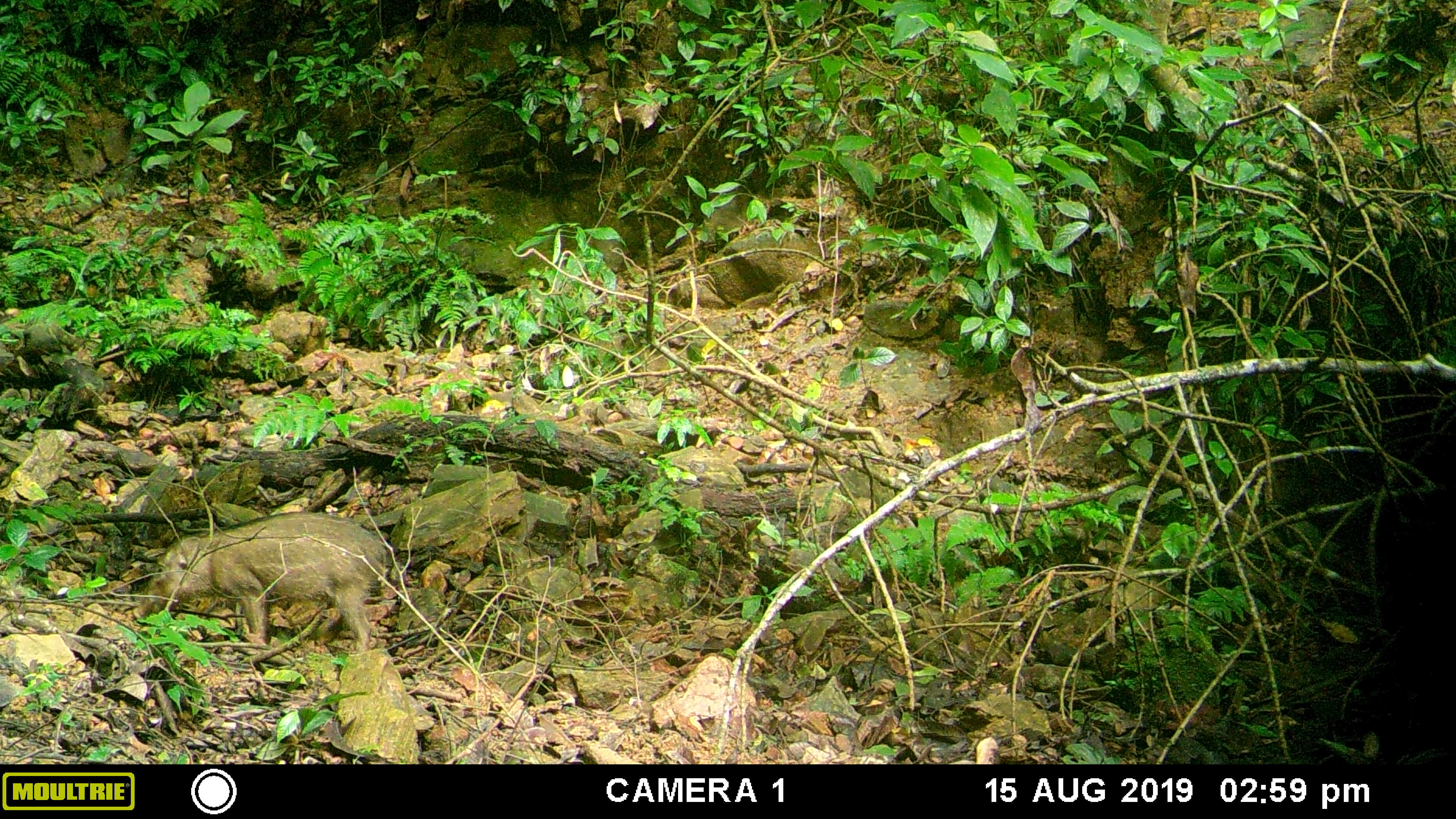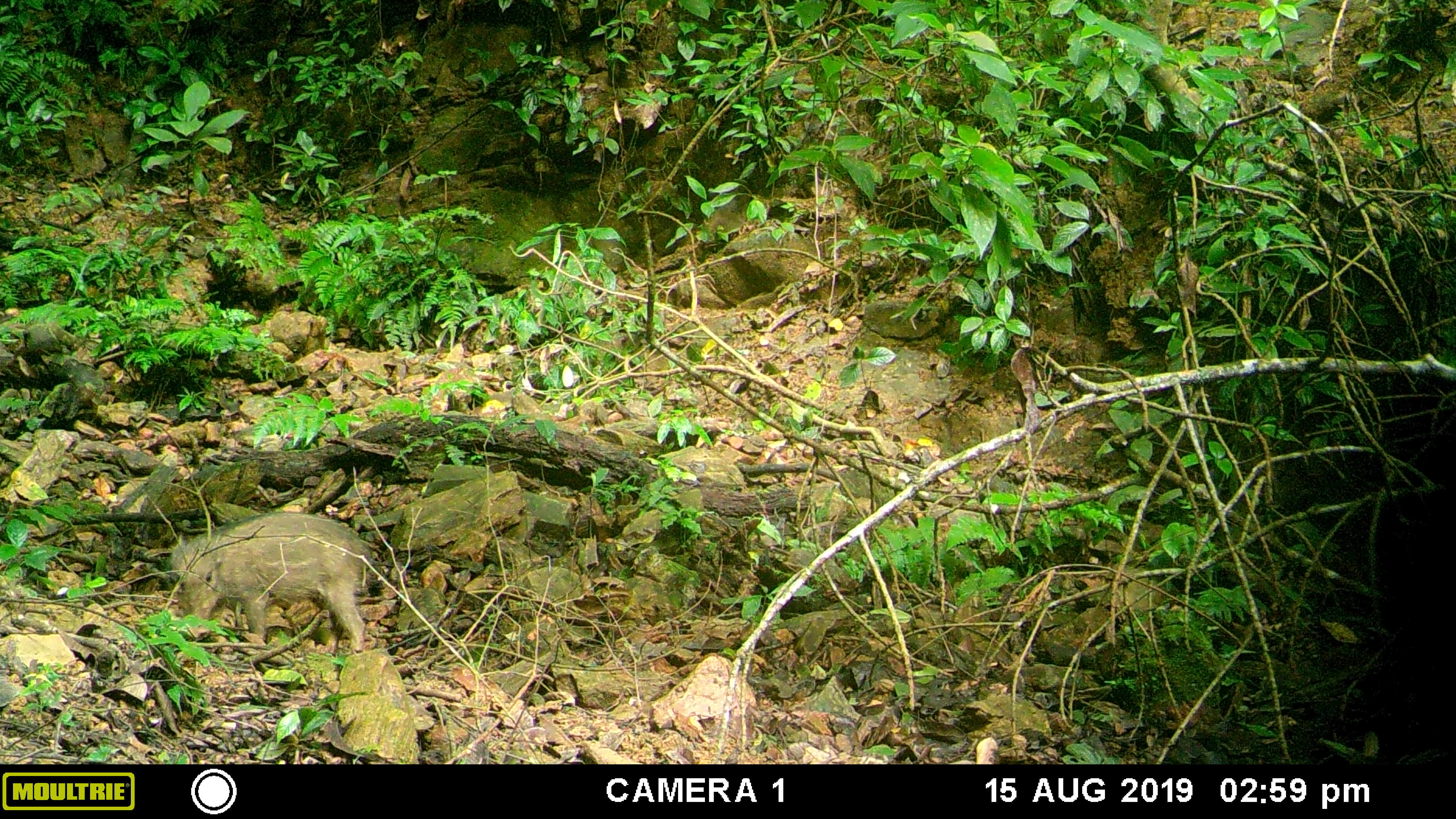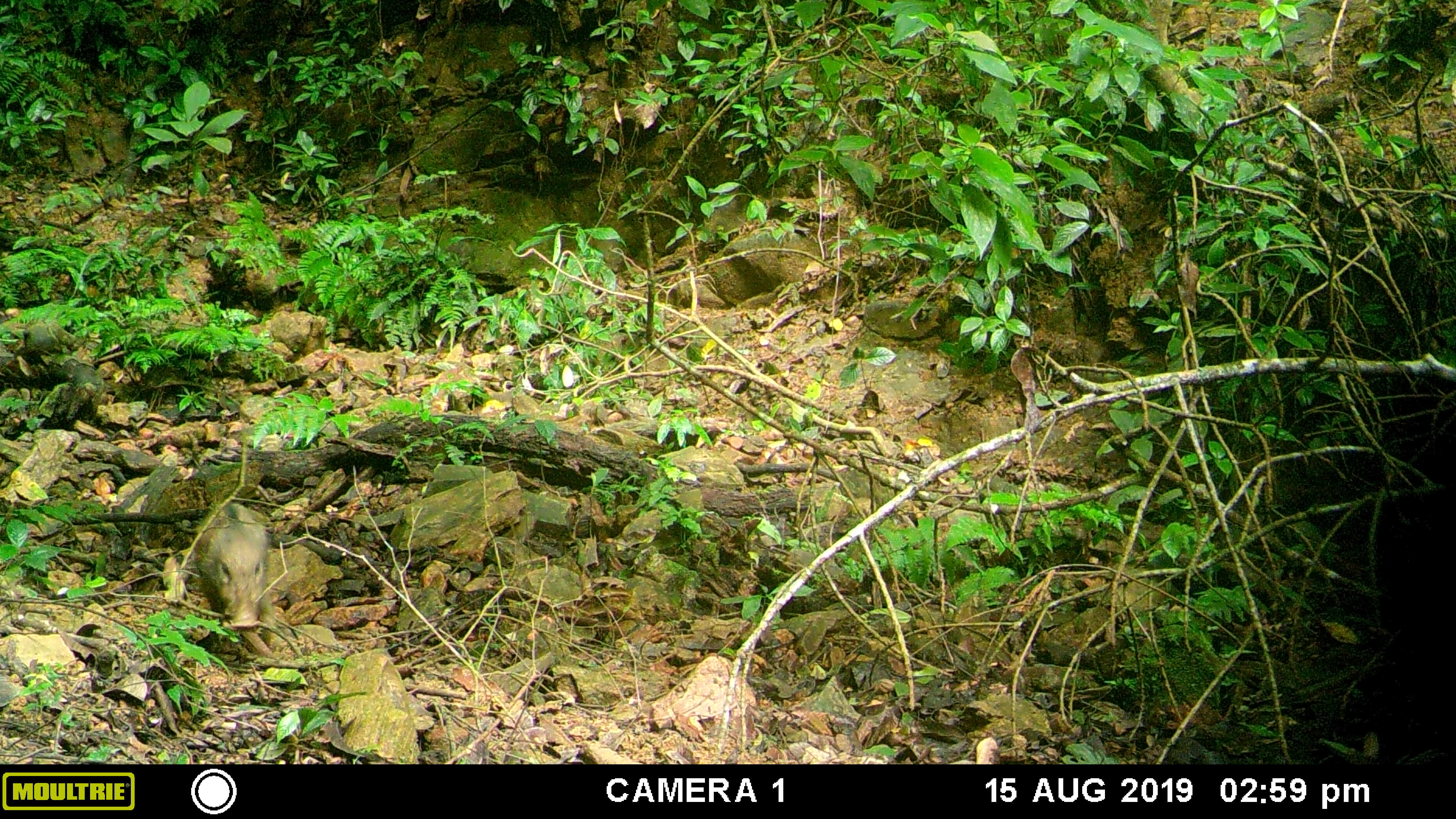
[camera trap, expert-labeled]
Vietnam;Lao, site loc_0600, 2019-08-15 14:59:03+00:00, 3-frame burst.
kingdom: Animalia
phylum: Chordata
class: Mammalia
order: Artiodactyla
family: Suidae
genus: Sus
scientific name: Sus scrofa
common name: eurasian wild pig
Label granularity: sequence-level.